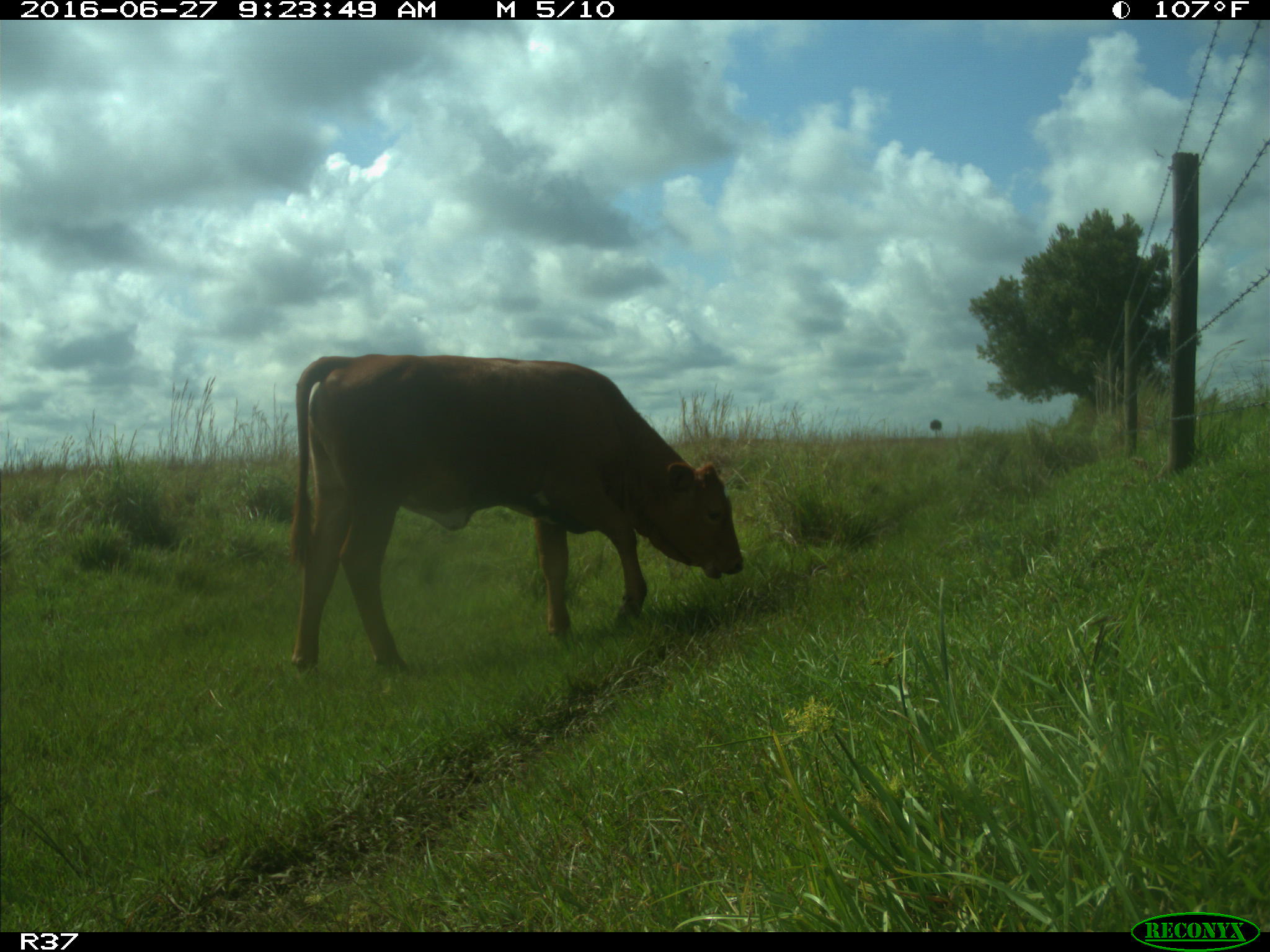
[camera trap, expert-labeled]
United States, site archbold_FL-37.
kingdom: Animalia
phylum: Chordata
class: Mammalia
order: Artiodactyla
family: Bovidae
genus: Bos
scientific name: Bos taurus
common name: domestic cow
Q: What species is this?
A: Bos taurus (domestic cow).